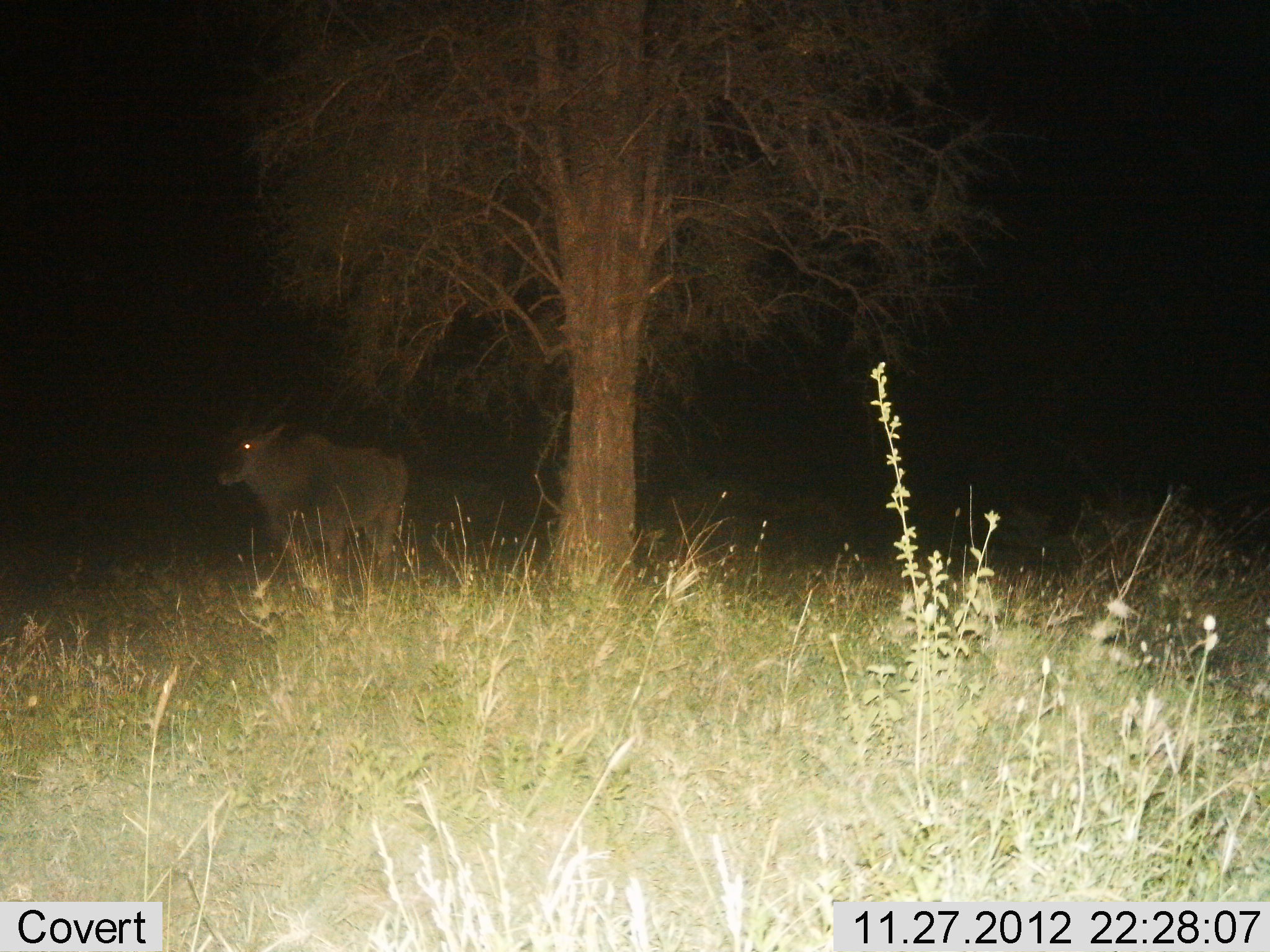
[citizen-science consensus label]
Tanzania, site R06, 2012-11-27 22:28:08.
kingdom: Animalia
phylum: Chordata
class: Mammalia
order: Artiodactyla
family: Bovidae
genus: Tragelaphus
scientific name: Tragelaphus oryx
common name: eland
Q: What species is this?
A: Eland (Tragelaphus oryx).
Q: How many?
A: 1.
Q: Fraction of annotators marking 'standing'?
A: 90%.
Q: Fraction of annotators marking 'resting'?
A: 0%.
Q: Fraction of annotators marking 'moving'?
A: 10%.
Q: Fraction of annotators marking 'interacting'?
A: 0%.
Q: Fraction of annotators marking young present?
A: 0%.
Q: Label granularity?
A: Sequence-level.